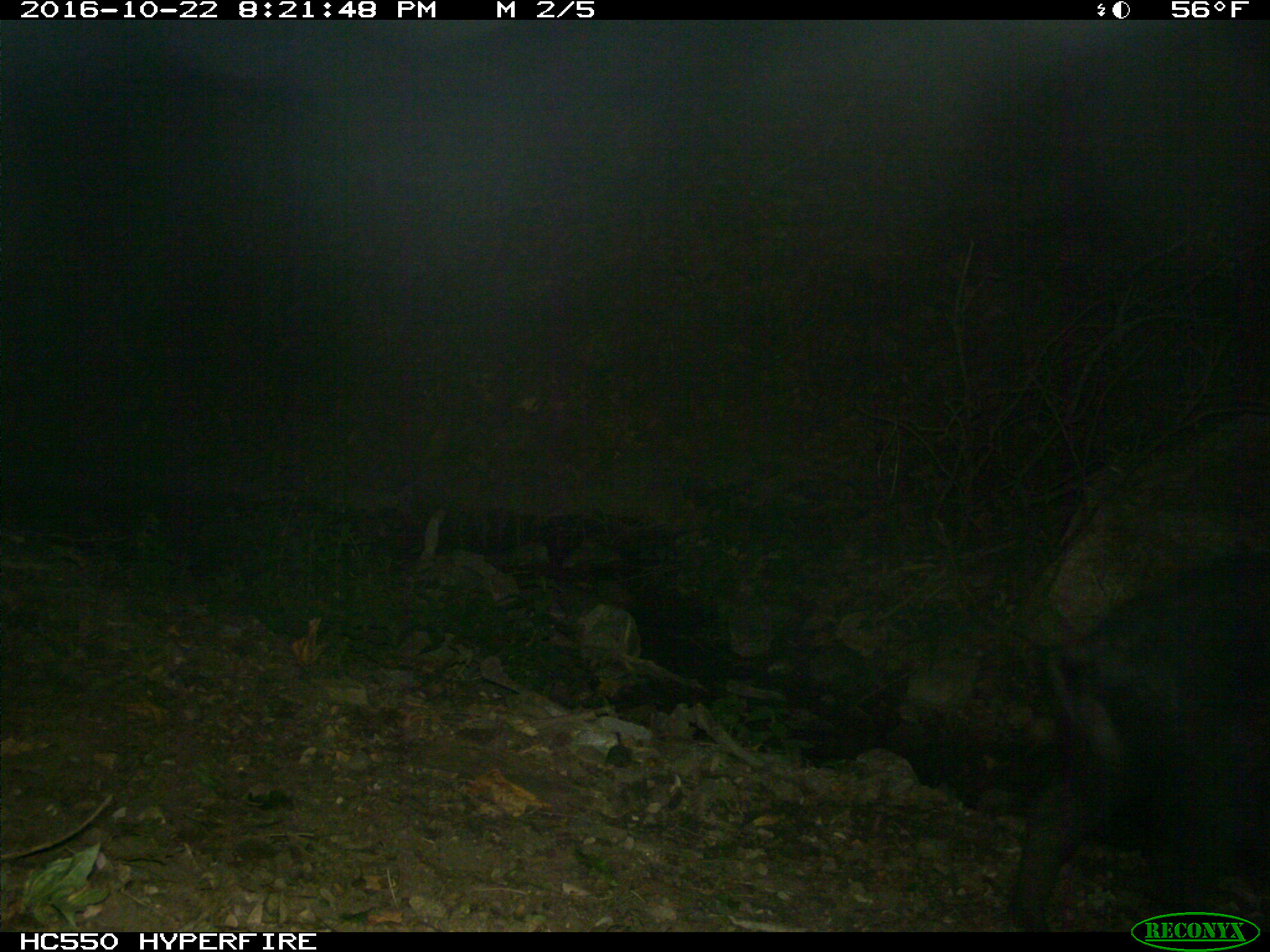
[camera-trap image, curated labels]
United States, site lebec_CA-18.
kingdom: Animalia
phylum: Chordata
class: Mammalia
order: Artiodactyla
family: Suidae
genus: Sus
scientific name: Sus scrofa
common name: wild boar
Sus scrofa (wild boar).